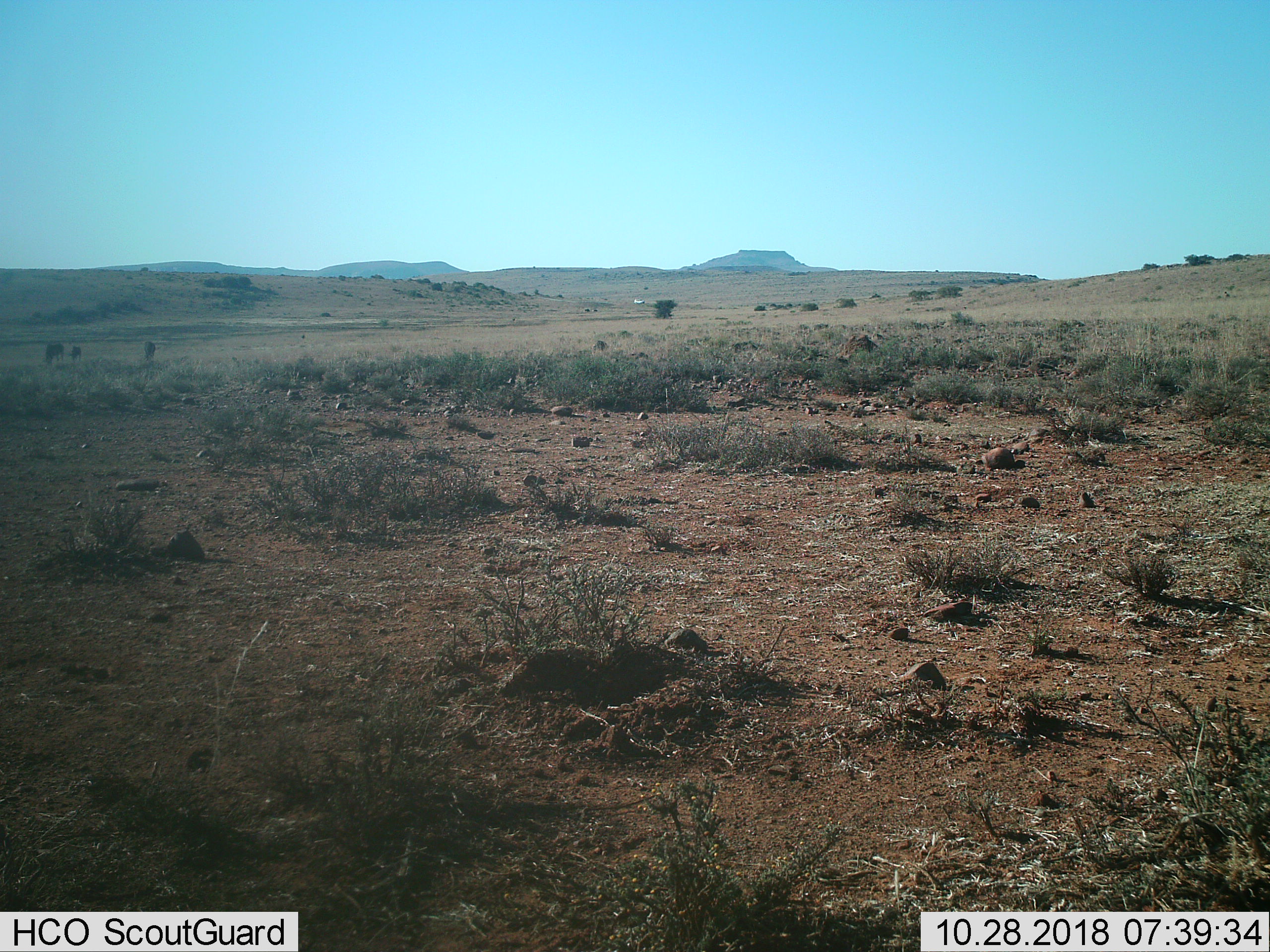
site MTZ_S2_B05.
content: unidentified animal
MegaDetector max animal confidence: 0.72